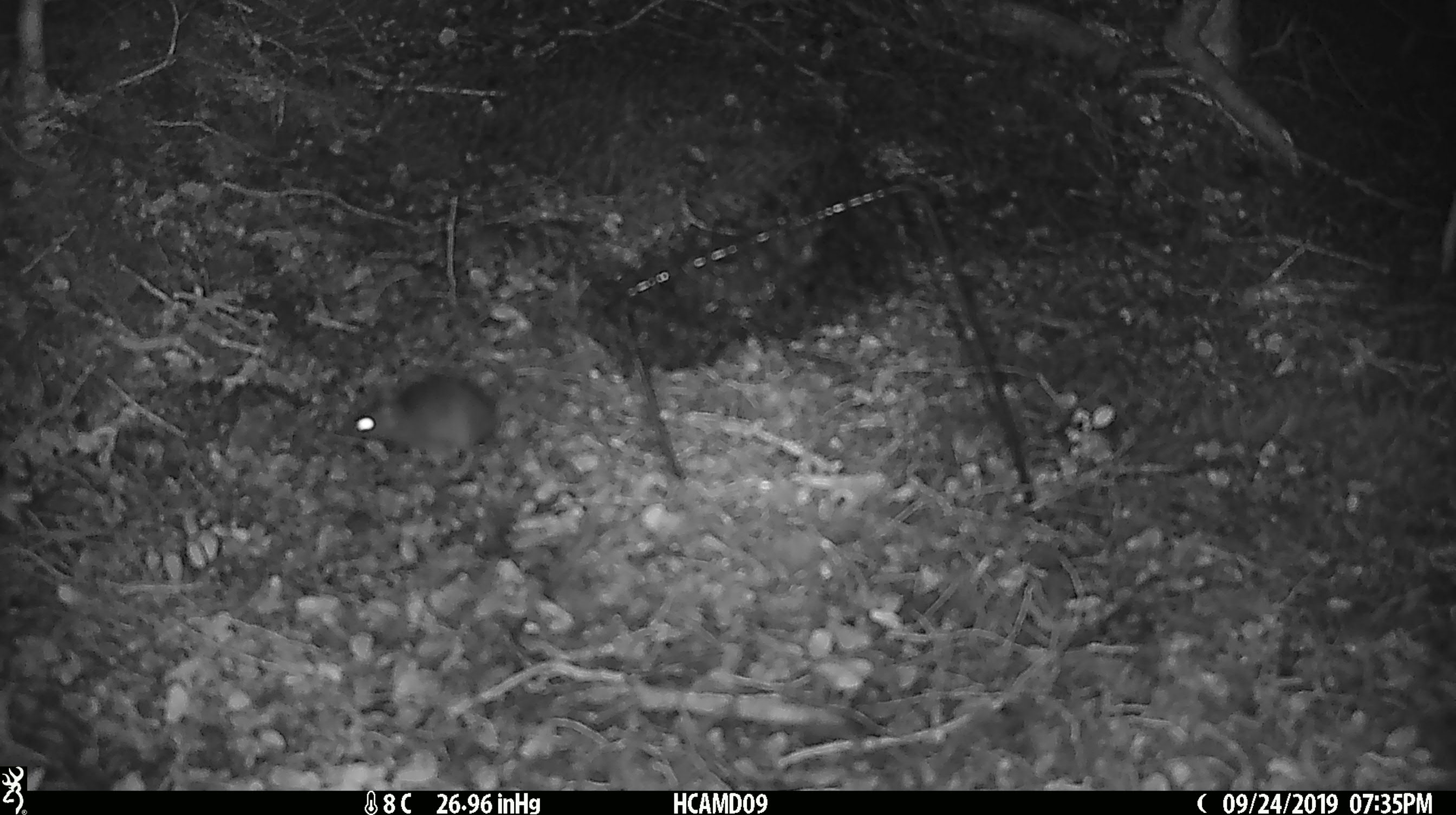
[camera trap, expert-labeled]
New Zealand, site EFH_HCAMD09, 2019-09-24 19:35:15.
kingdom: Animalia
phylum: Chordata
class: Mammalia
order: Rodentia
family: Muridae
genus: Mus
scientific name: Mus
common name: mouse